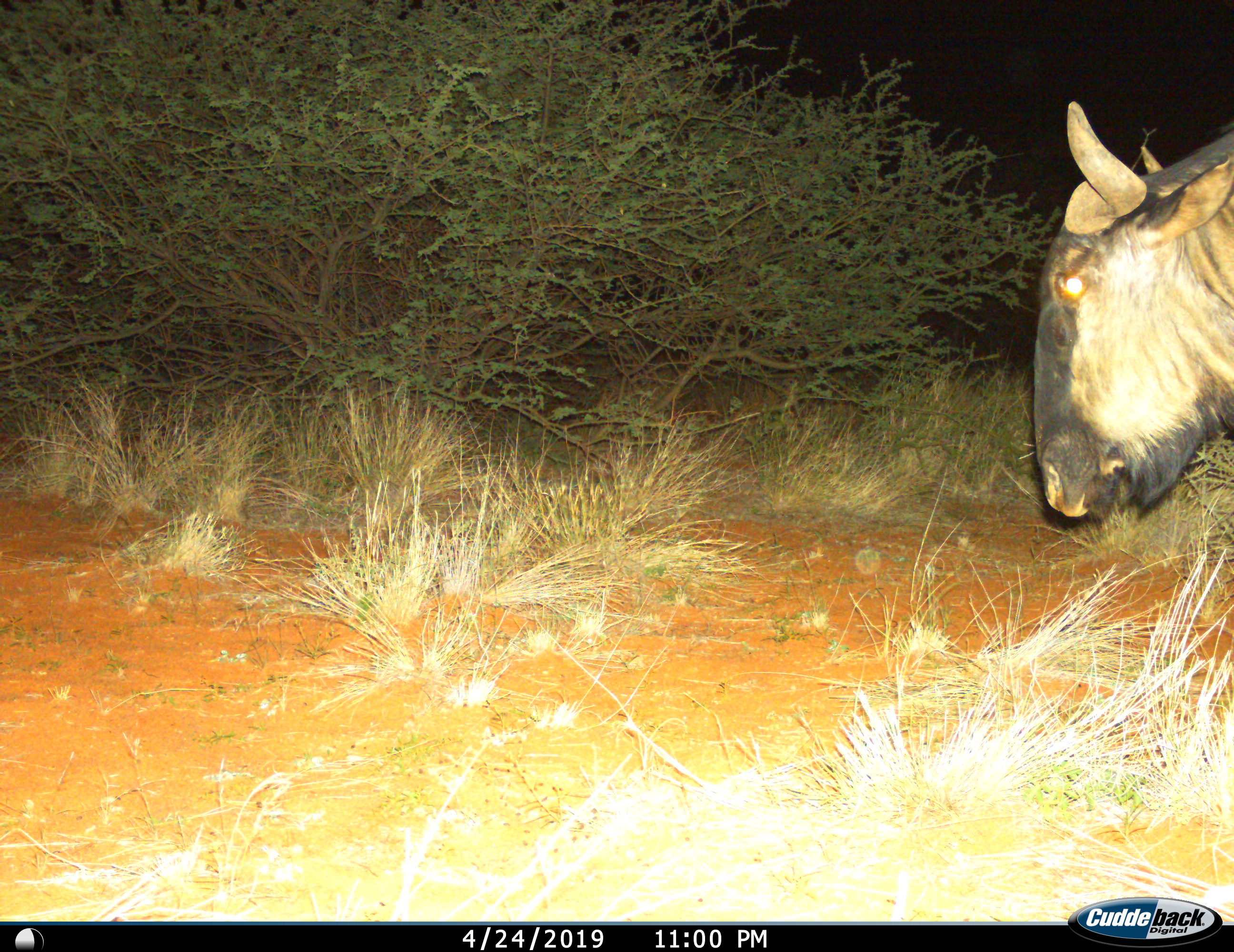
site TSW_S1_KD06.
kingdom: Animalia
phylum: Chordata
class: Mammalia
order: Artiodactyla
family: Bovidae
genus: Connochaetes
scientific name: Connochaetes taurinus taurinus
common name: blue wildebeest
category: wildebeestblue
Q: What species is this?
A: Wildebeestblue (blue wildebeest) (Connochaetes taurinus taurinus).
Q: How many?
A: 1.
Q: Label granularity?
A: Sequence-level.